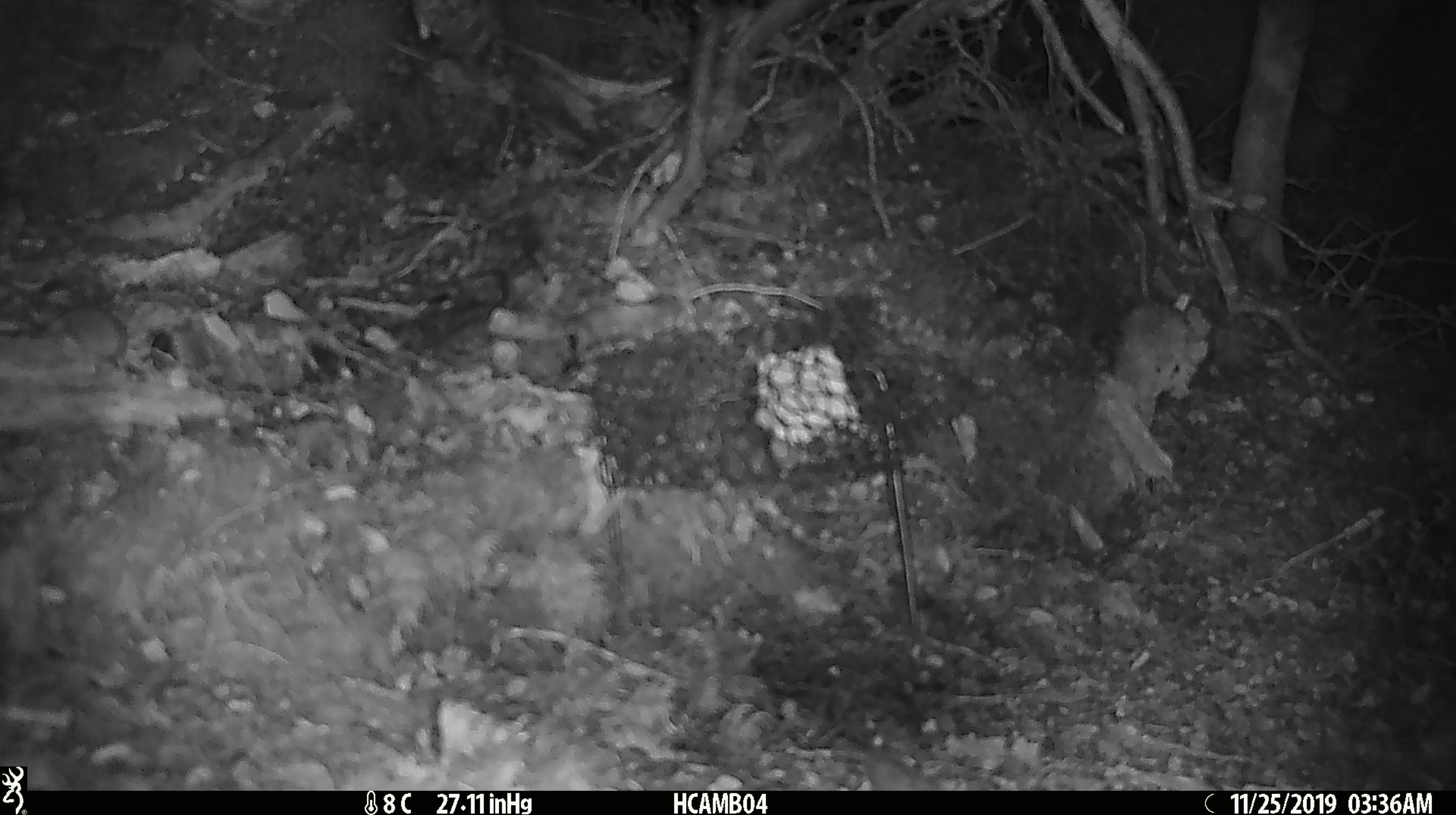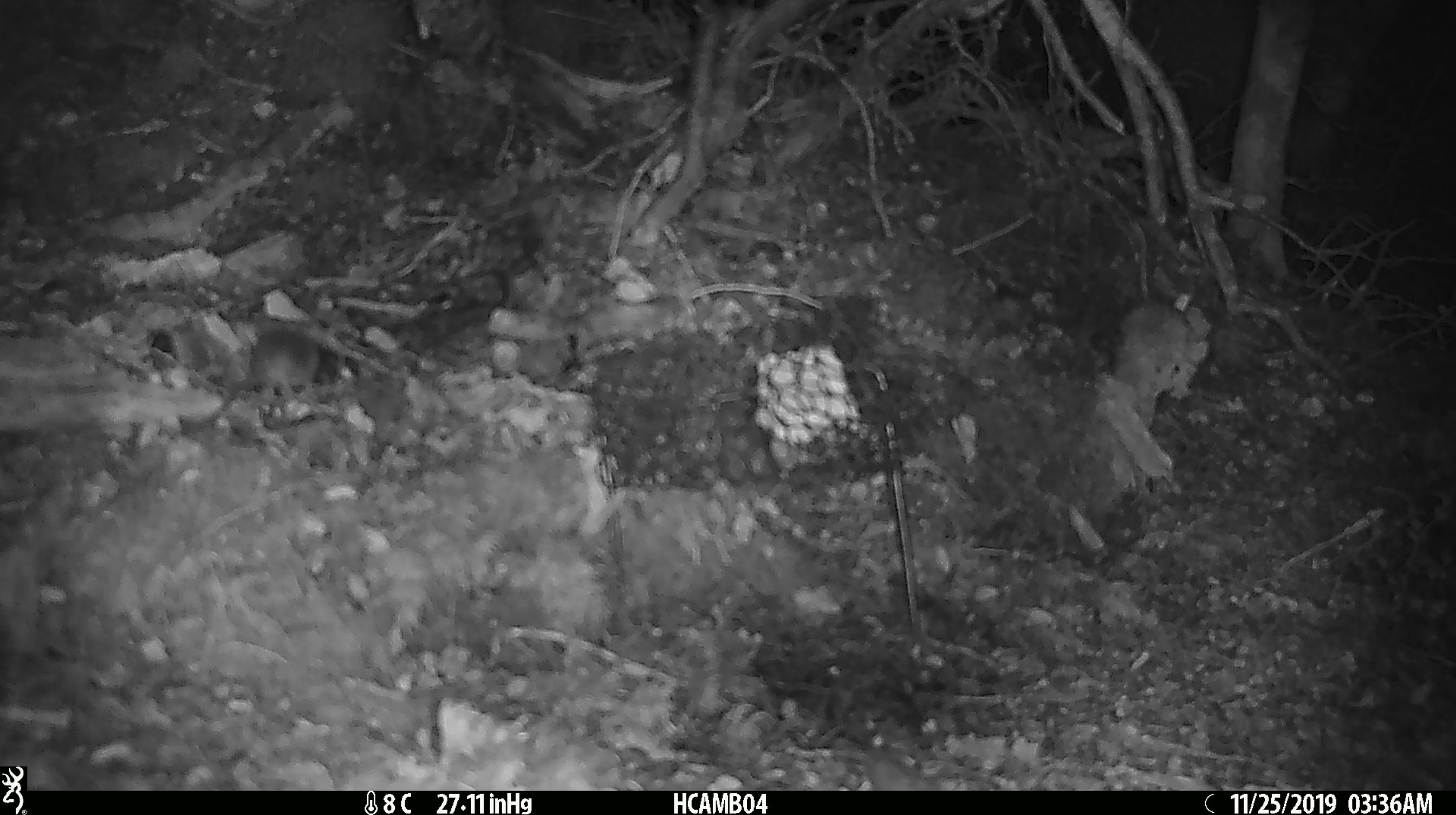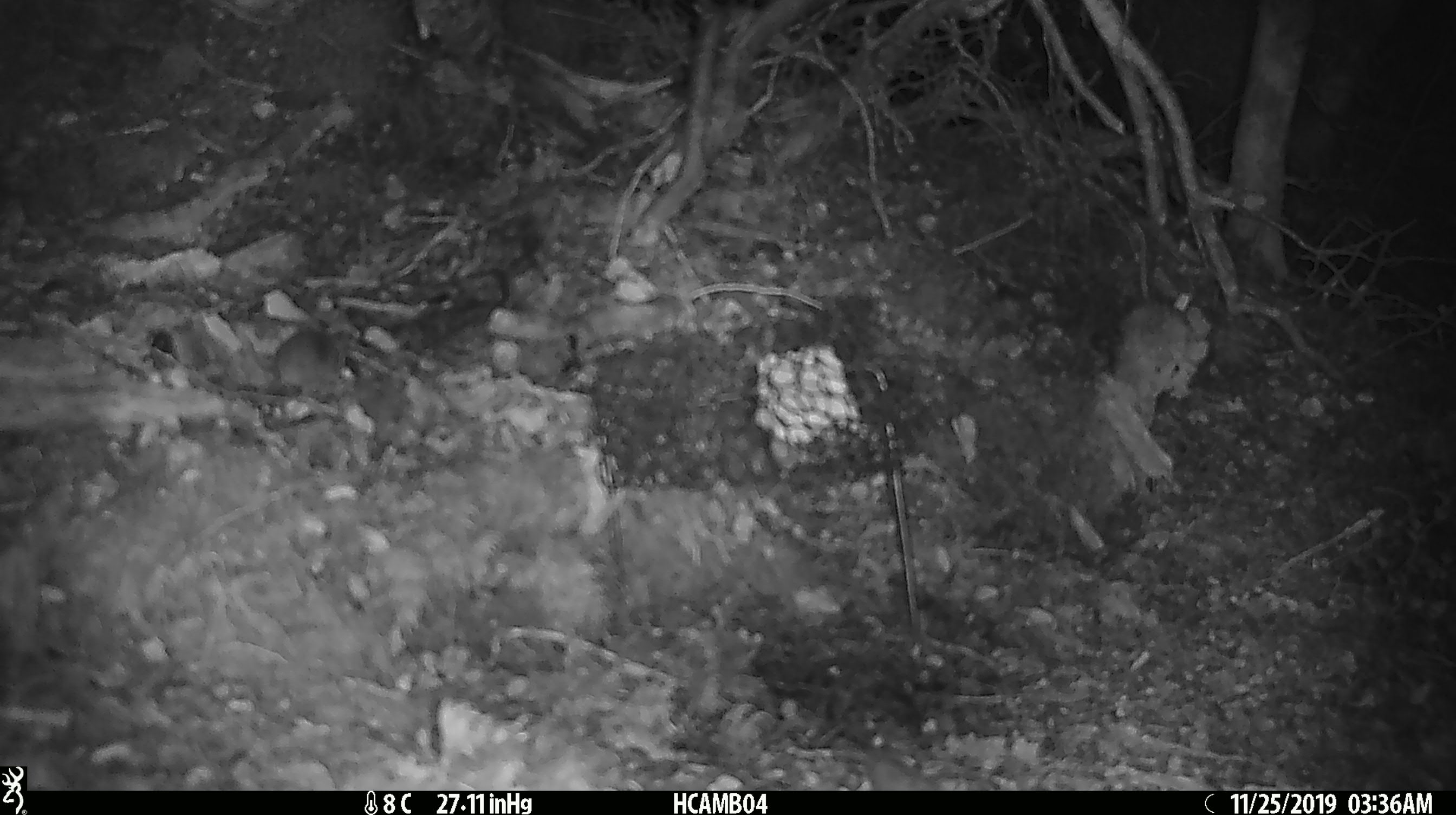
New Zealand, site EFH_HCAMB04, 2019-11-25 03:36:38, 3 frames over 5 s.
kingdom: Animalia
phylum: Chordata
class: Mammalia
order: Rodentia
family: Muridae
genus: Mus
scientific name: Mus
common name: mouse